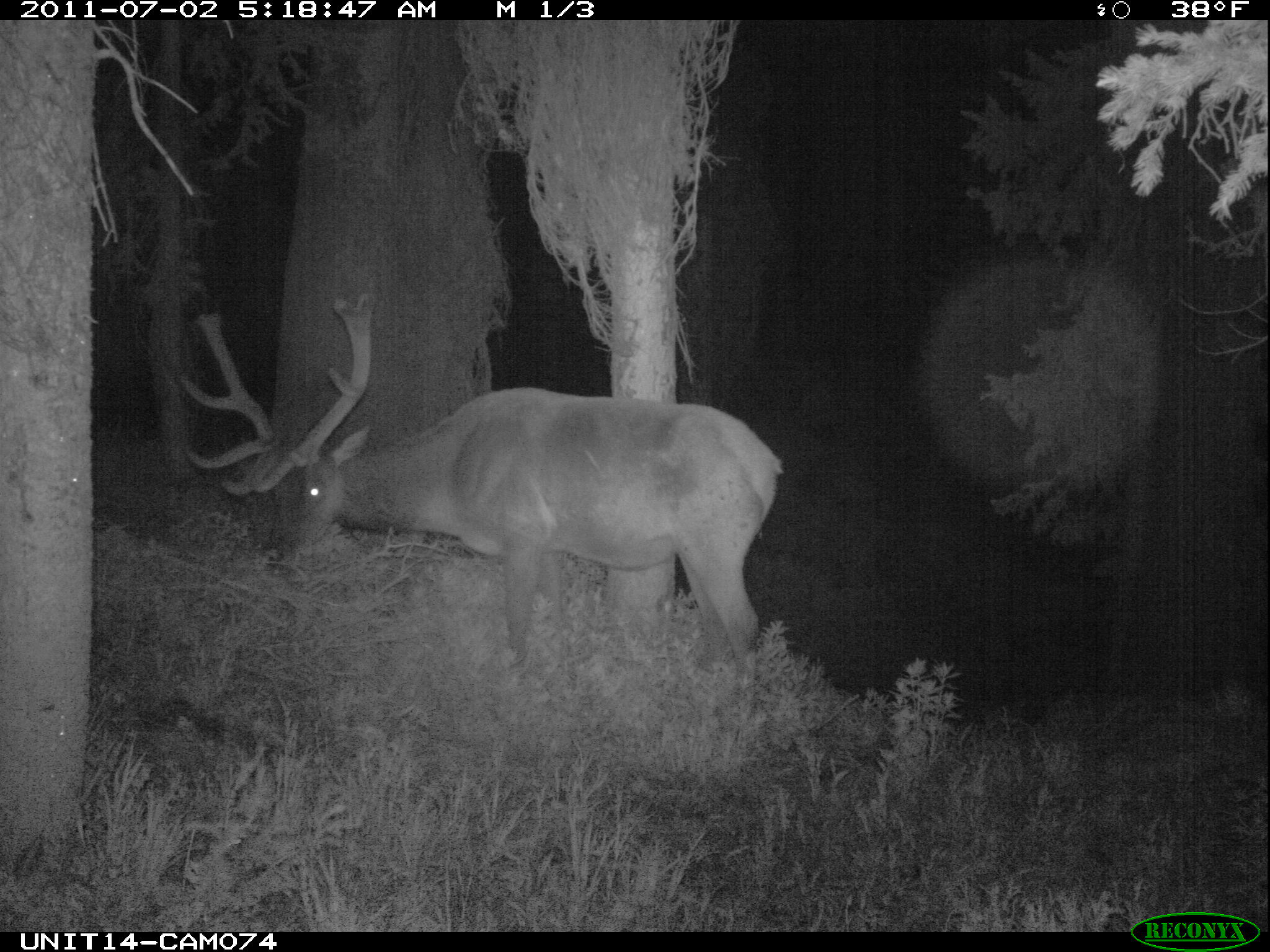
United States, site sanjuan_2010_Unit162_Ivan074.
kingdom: Animalia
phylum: Chordata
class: Mammalia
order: Artiodactyla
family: Cervidae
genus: Cervus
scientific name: Cervus elaphus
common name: red deer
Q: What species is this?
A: Cervus elaphus (red deer).